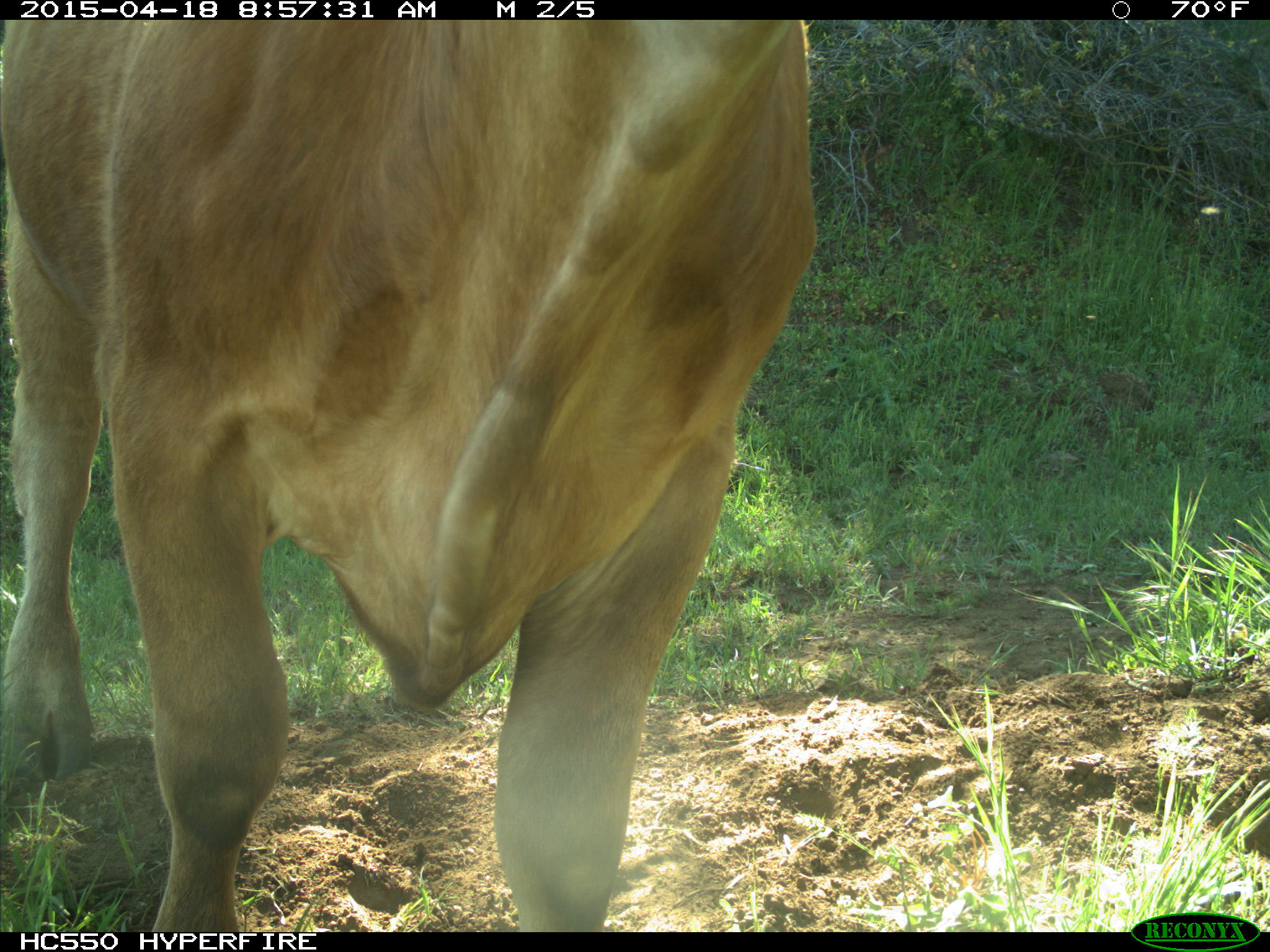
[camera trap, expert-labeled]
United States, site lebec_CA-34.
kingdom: Animalia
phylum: Chordata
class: Mammalia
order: Artiodactyla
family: Bovidae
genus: Bos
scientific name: Bos taurus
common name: domestic cow